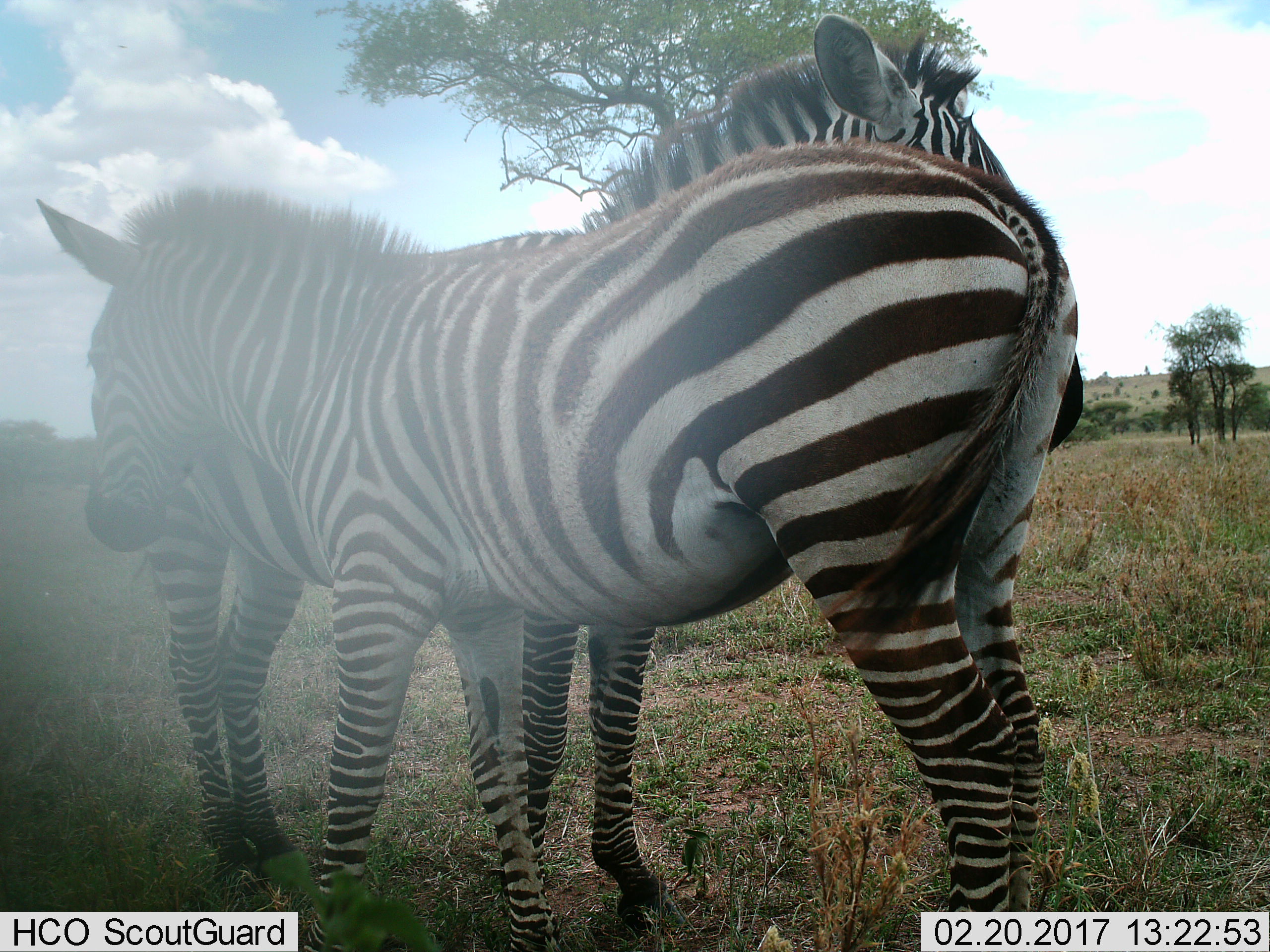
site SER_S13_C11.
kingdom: Animalia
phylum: Chordata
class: Mammalia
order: Perissodactyla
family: Equidae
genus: Equus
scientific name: Equus quagga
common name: plains zebra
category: zebraplains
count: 2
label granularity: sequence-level